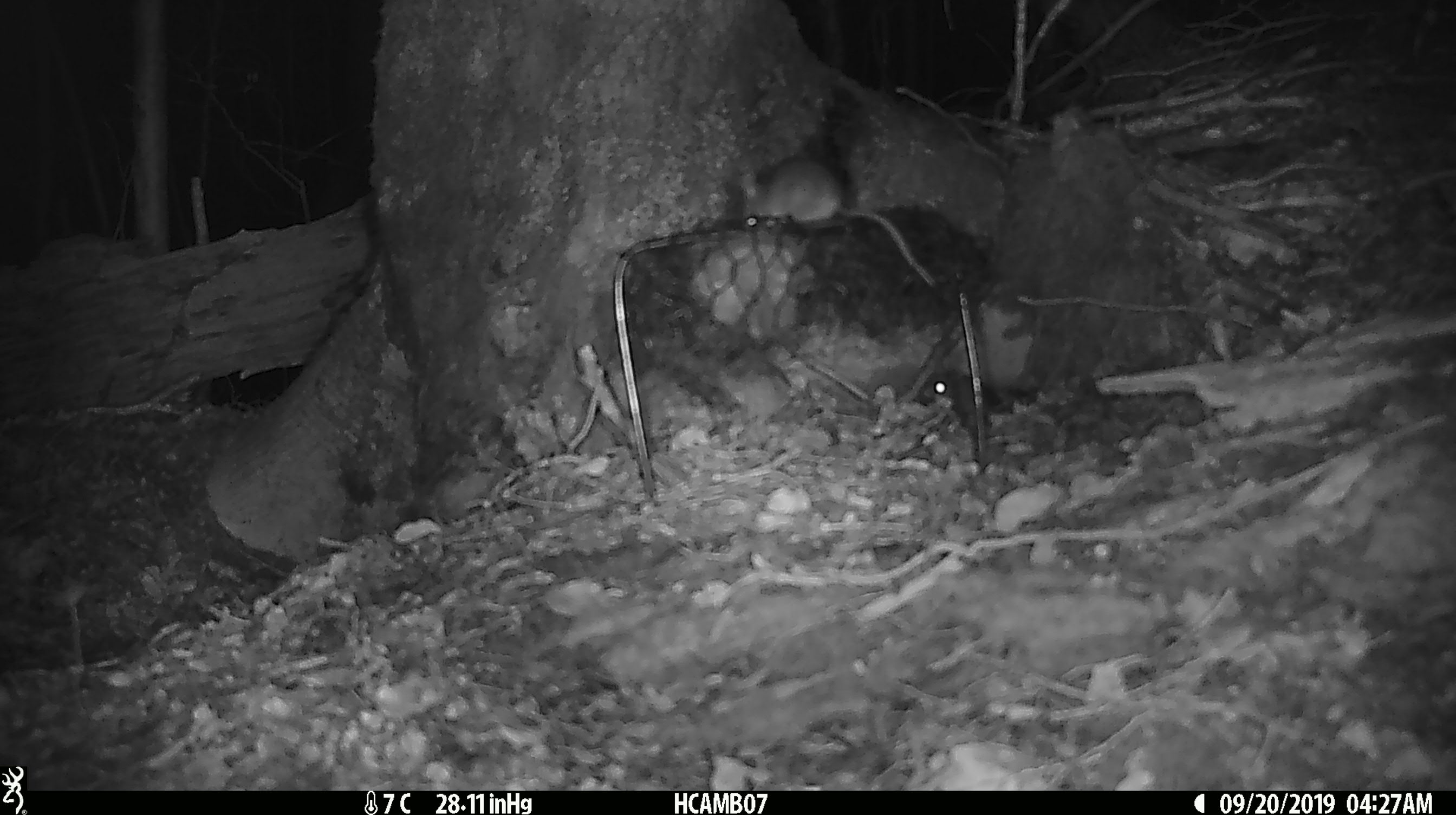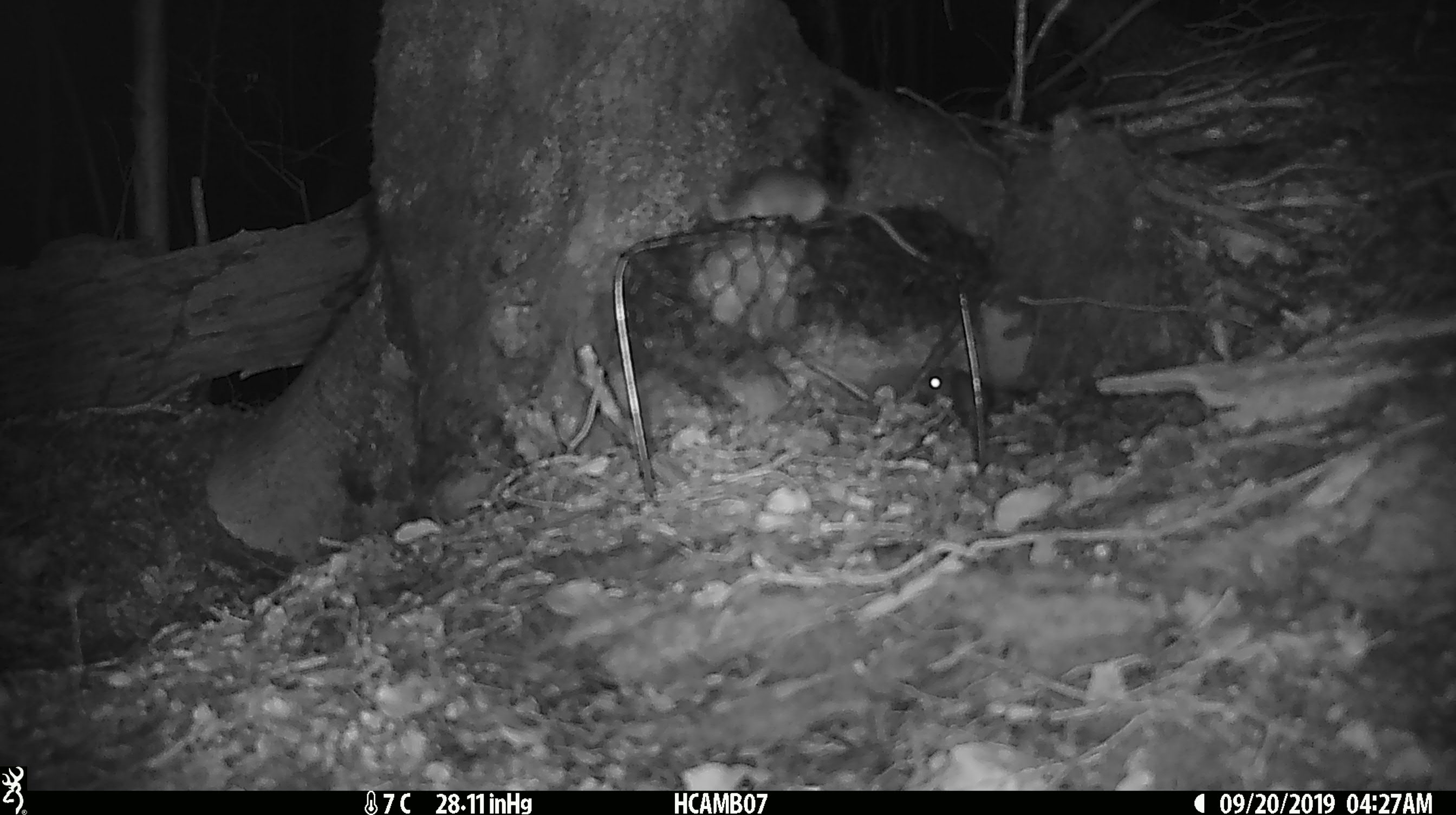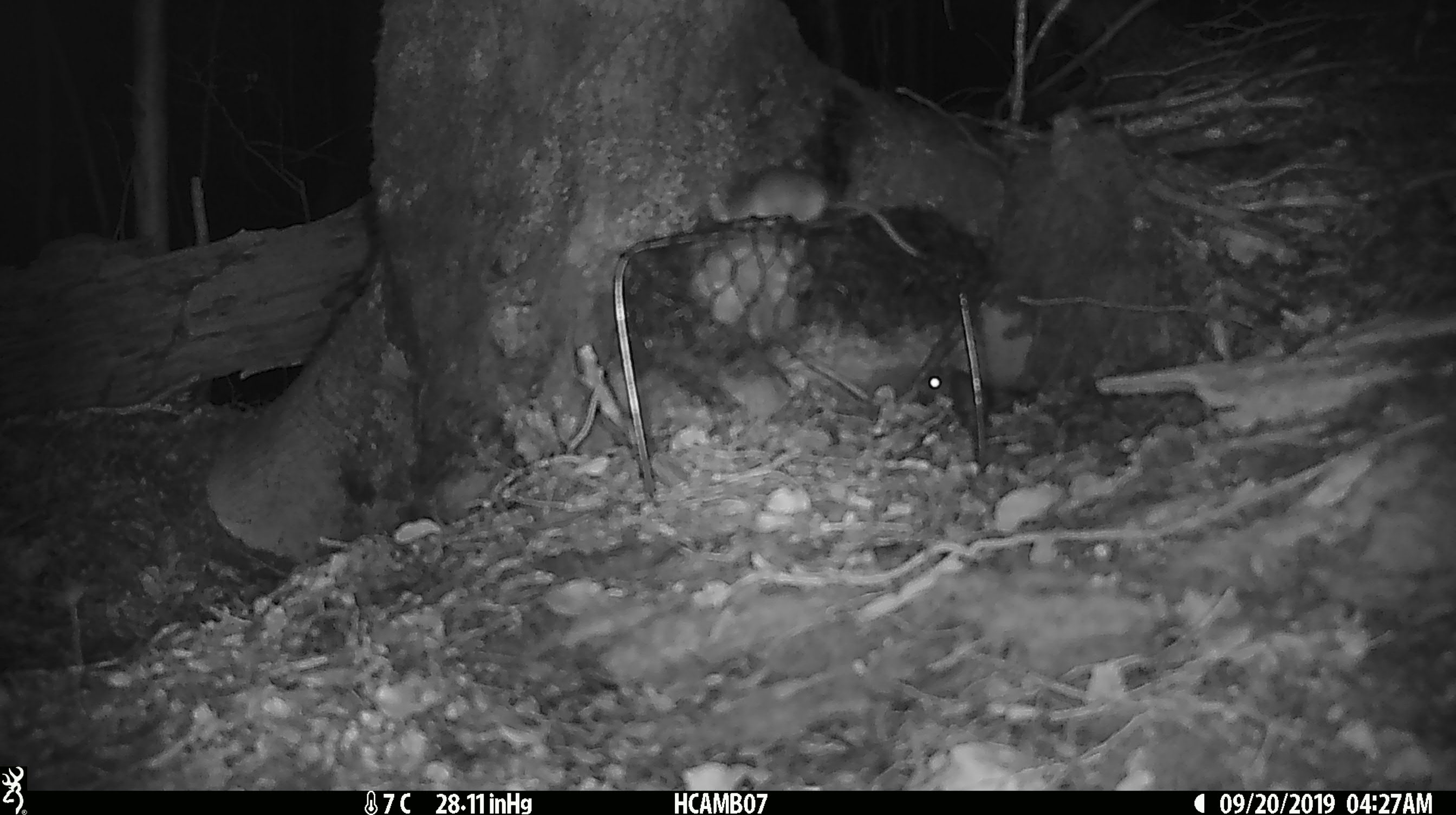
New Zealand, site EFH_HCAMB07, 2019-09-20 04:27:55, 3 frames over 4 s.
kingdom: Animalia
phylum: Chordata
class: Mammalia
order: Rodentia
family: Muridae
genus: Mus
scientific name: Mus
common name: mouse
Mouse (Mus).